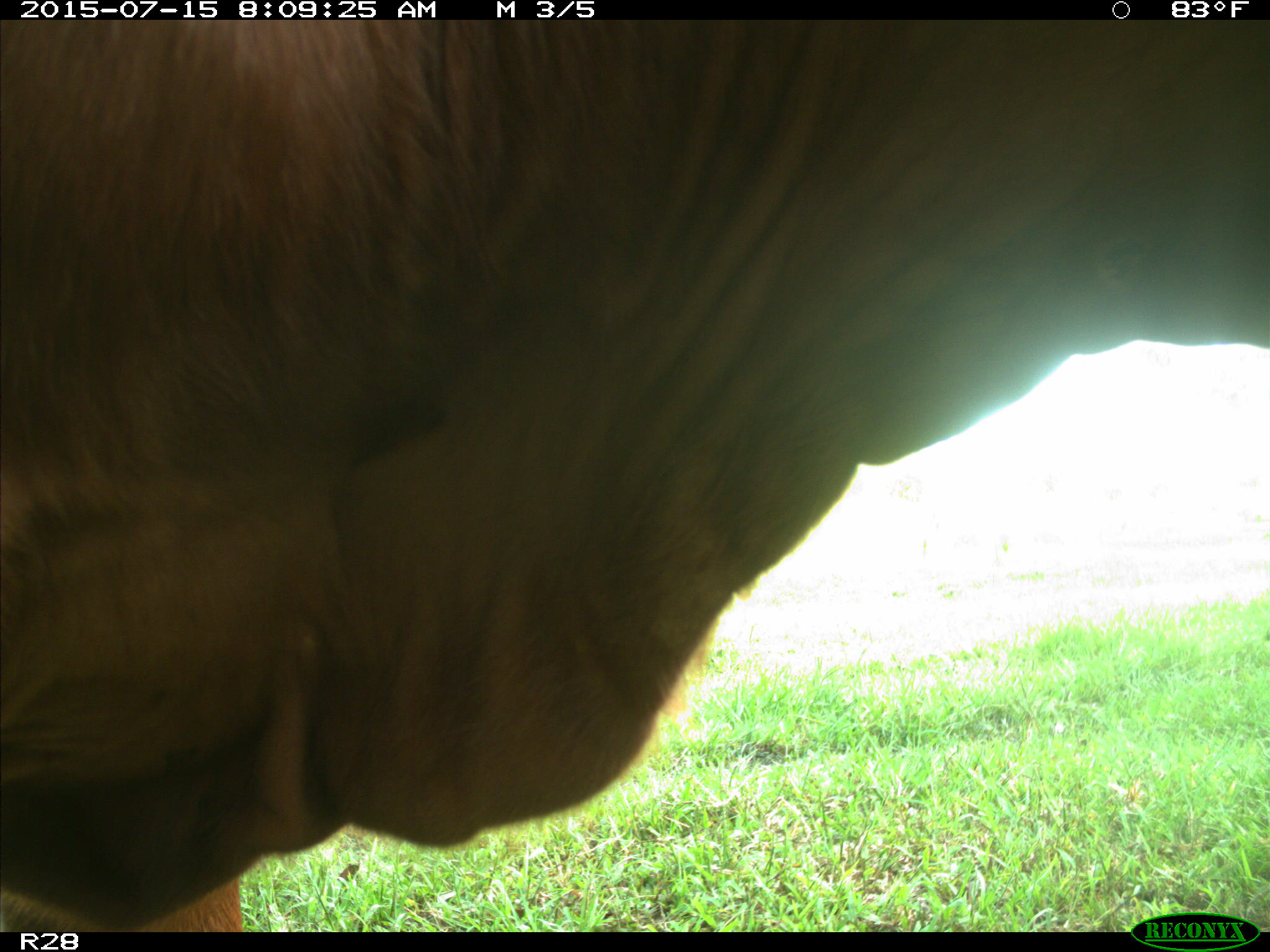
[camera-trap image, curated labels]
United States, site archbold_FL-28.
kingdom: Animalia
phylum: Chordata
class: Mammalia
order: Artiodactyla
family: Bovidae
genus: Bos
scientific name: Bos taurus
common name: domestic cow